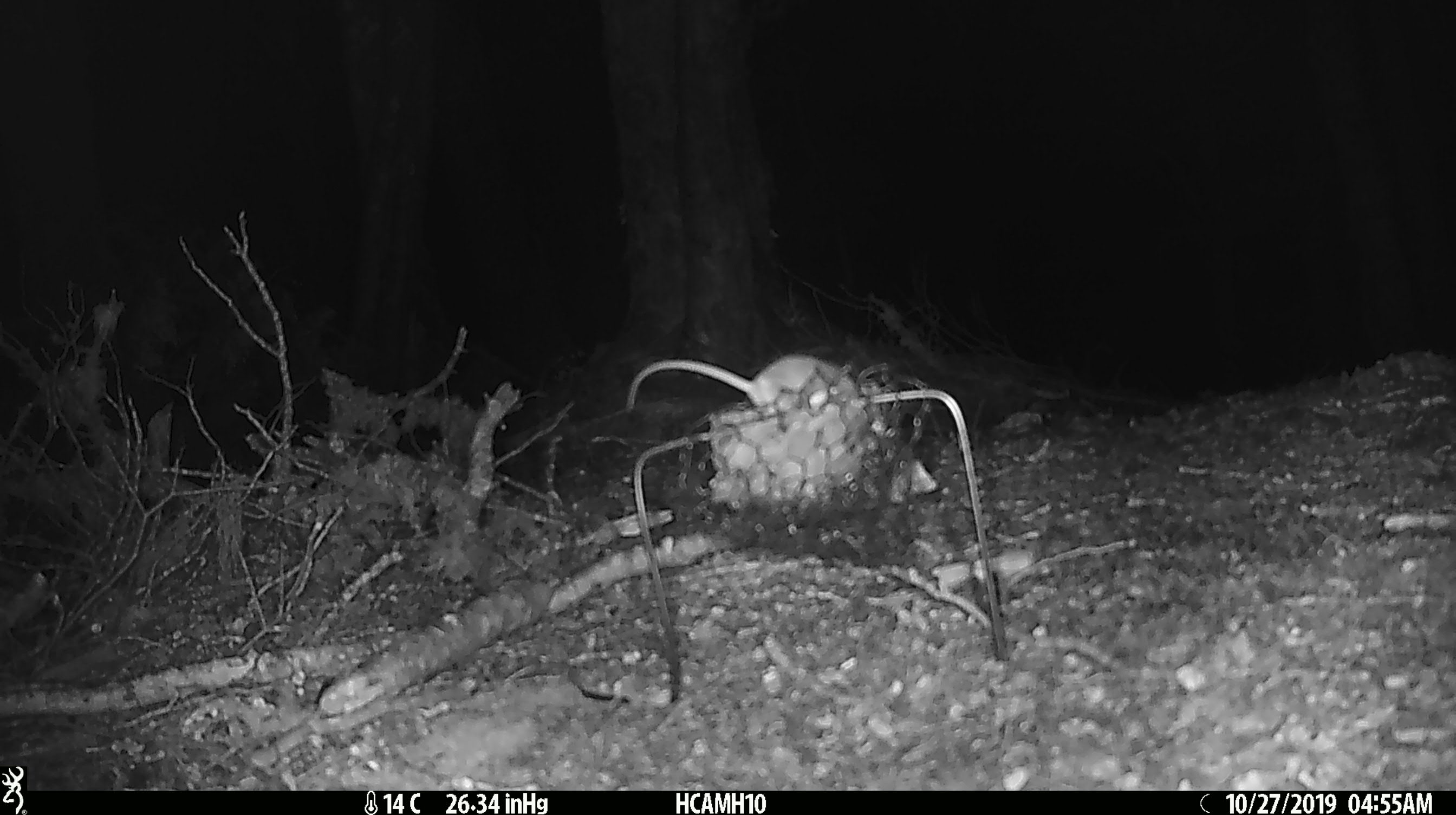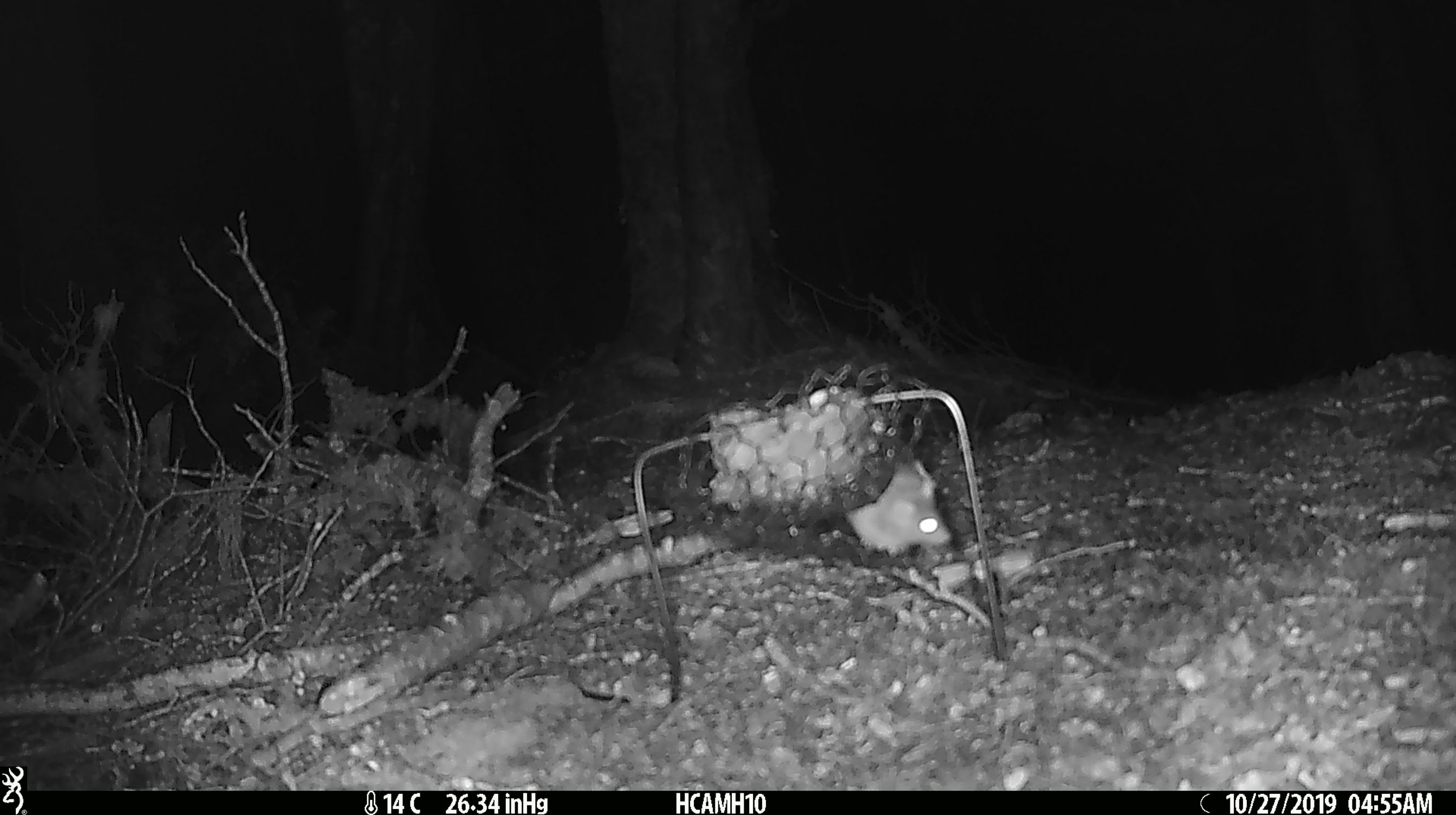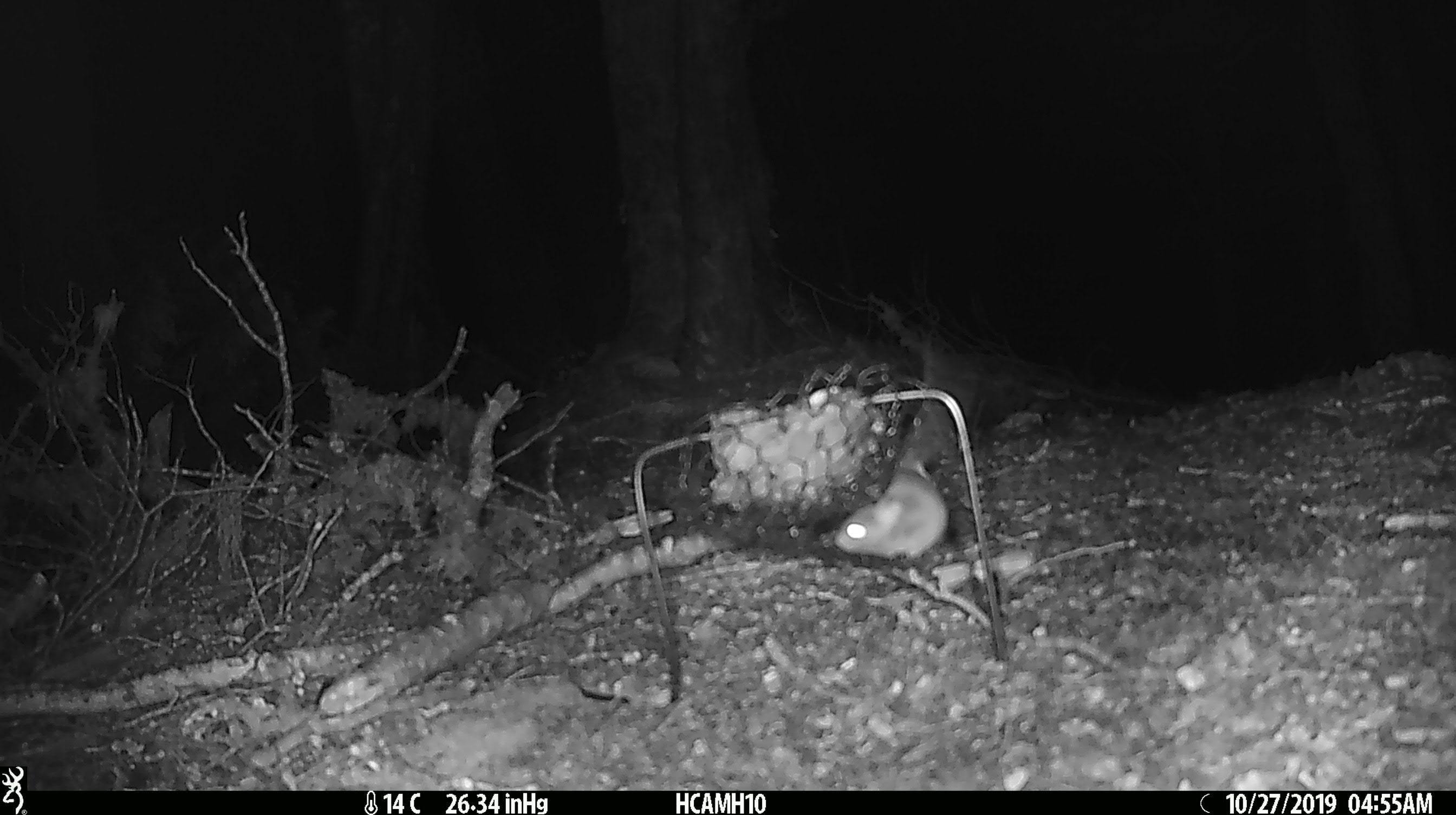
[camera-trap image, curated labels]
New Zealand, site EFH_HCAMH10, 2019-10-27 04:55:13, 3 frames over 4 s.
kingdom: Animalia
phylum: Chordata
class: Mammalia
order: Rodentia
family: Muridae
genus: Mus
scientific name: Mus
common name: mouse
Mouse (Mus).